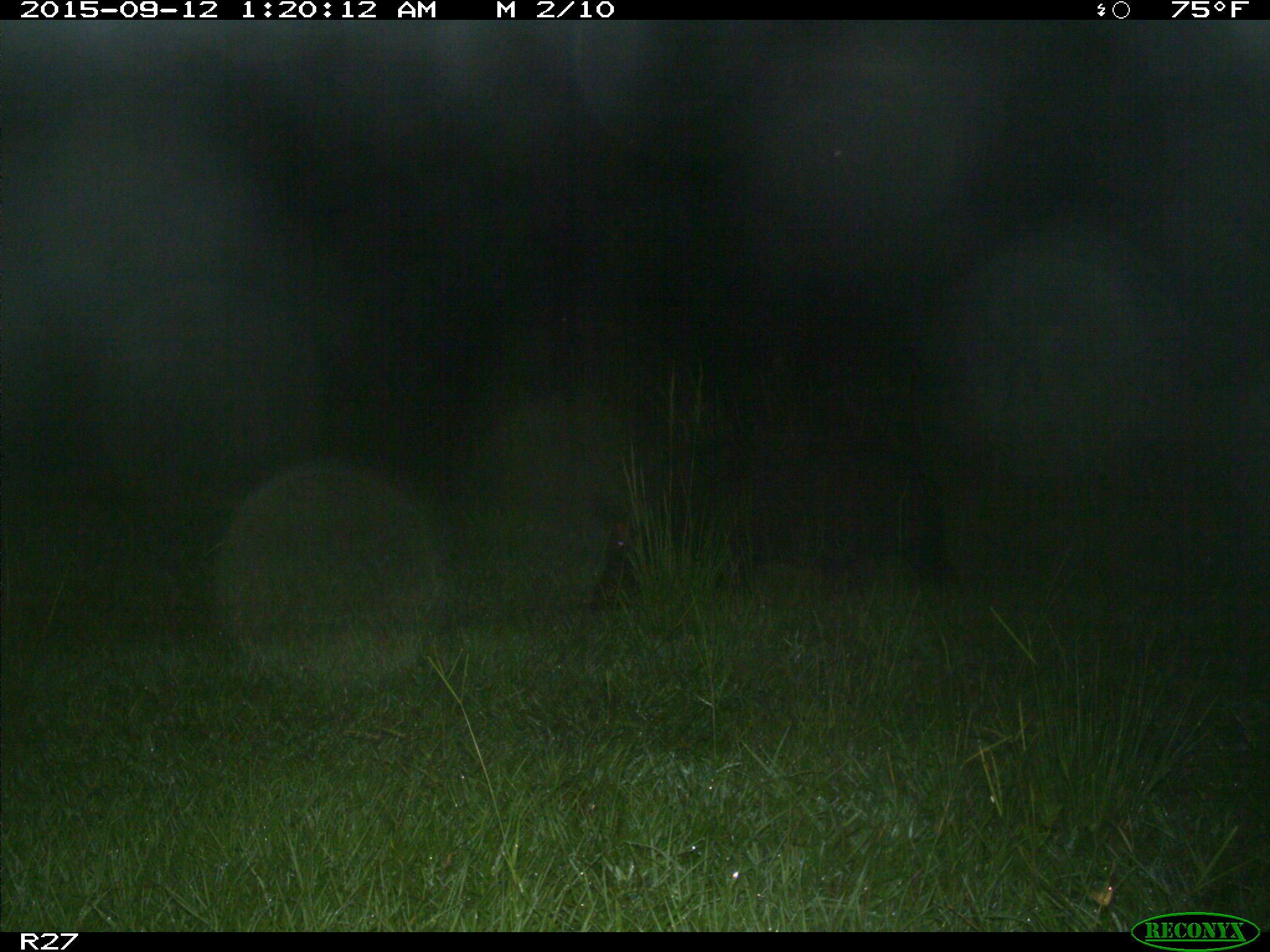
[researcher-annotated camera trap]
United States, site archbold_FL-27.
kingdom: Animalia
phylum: Chordata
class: Mammalia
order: Artiodactyla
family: Suidae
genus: Sus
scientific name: Sus scrofa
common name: wild boar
Sus scrofa (wild boar).